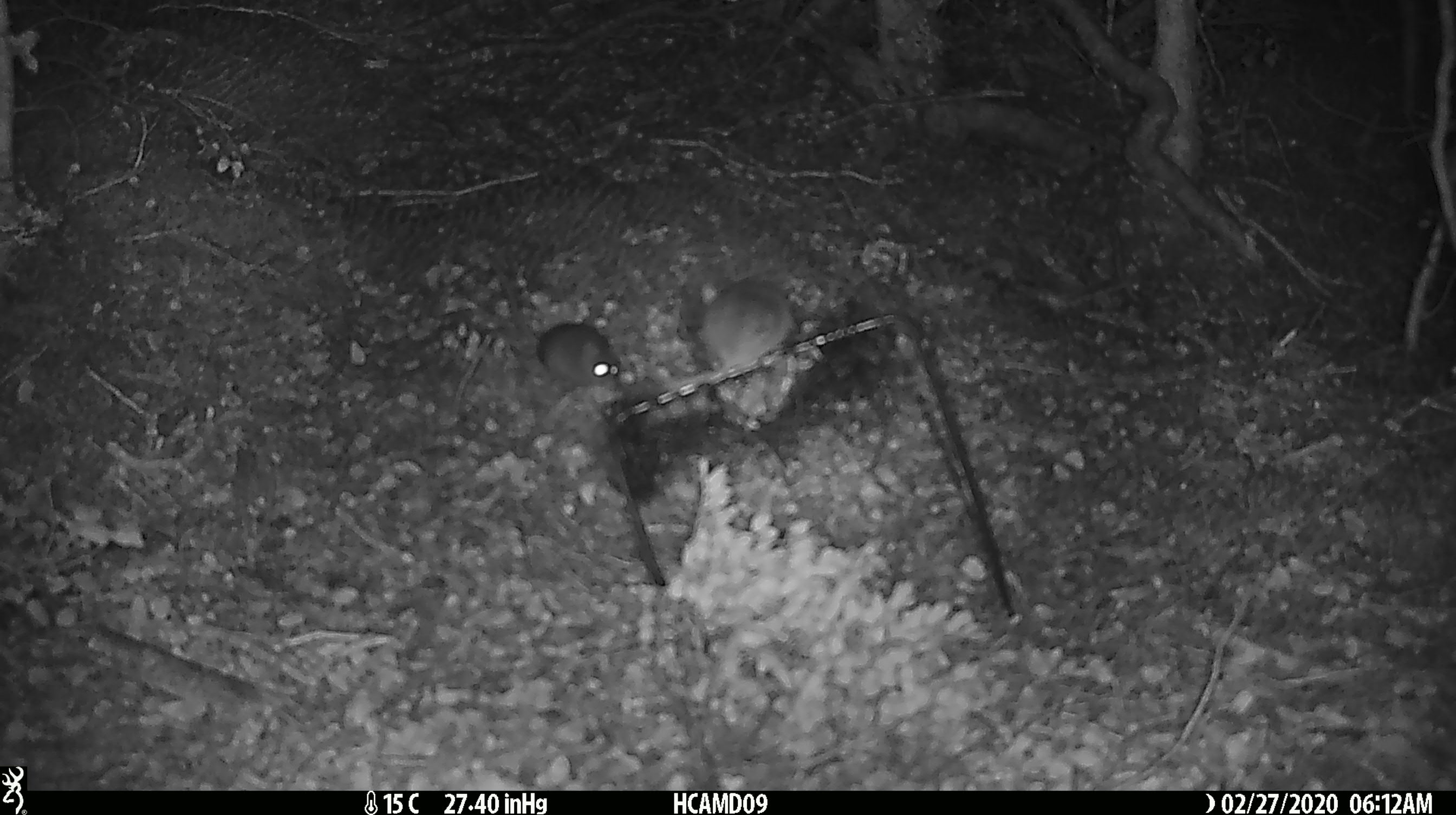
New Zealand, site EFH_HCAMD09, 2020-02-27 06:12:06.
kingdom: Animalia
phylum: Chordata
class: Mammalia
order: Rodentia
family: Muridae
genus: Mus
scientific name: Mus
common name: mouse